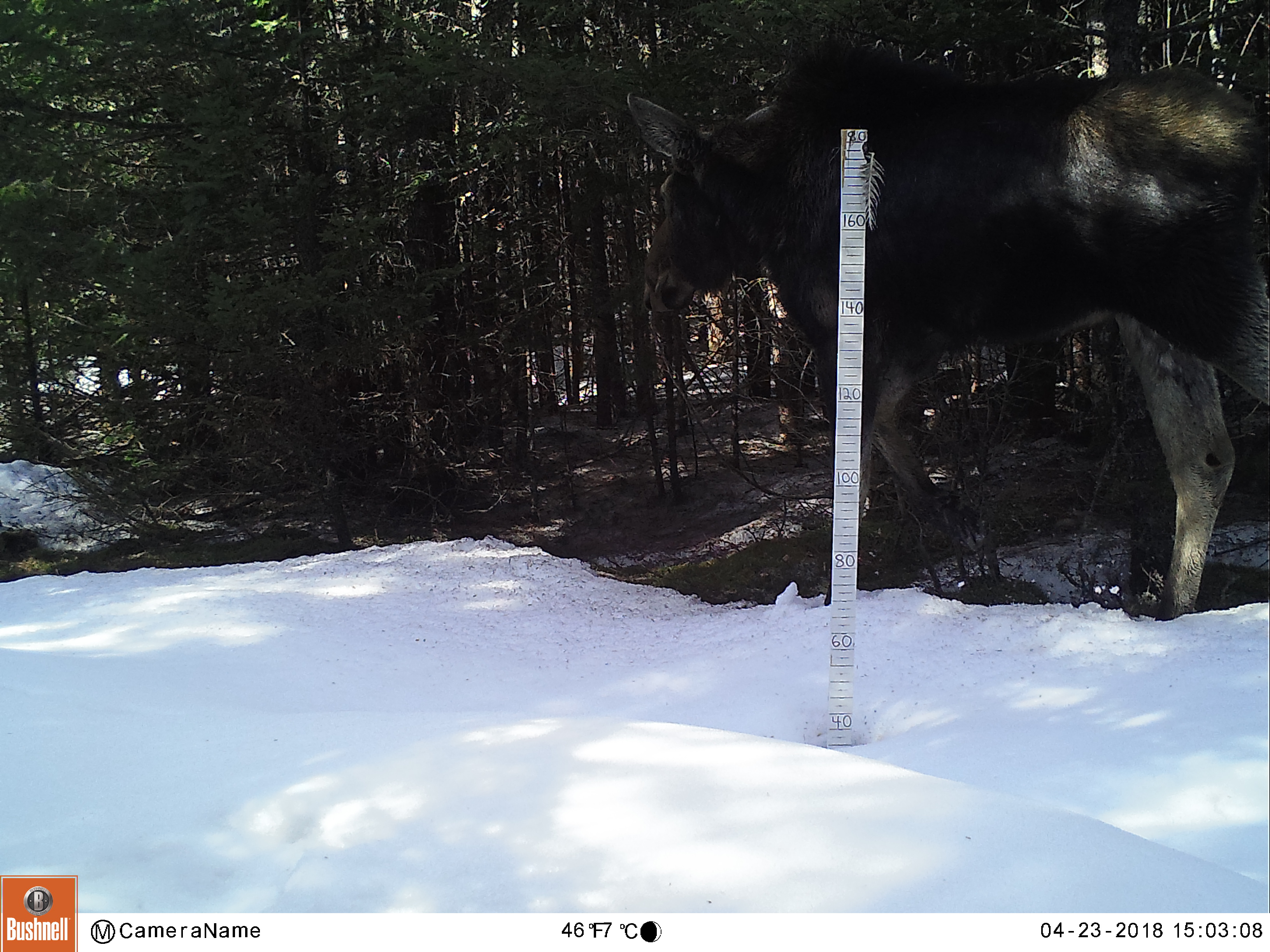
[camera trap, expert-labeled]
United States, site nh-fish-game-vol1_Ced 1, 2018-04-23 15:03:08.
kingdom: Animalia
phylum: Chordata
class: Mammalia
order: Artiodactyla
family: Cervidae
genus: Alces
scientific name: Alces alces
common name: moose